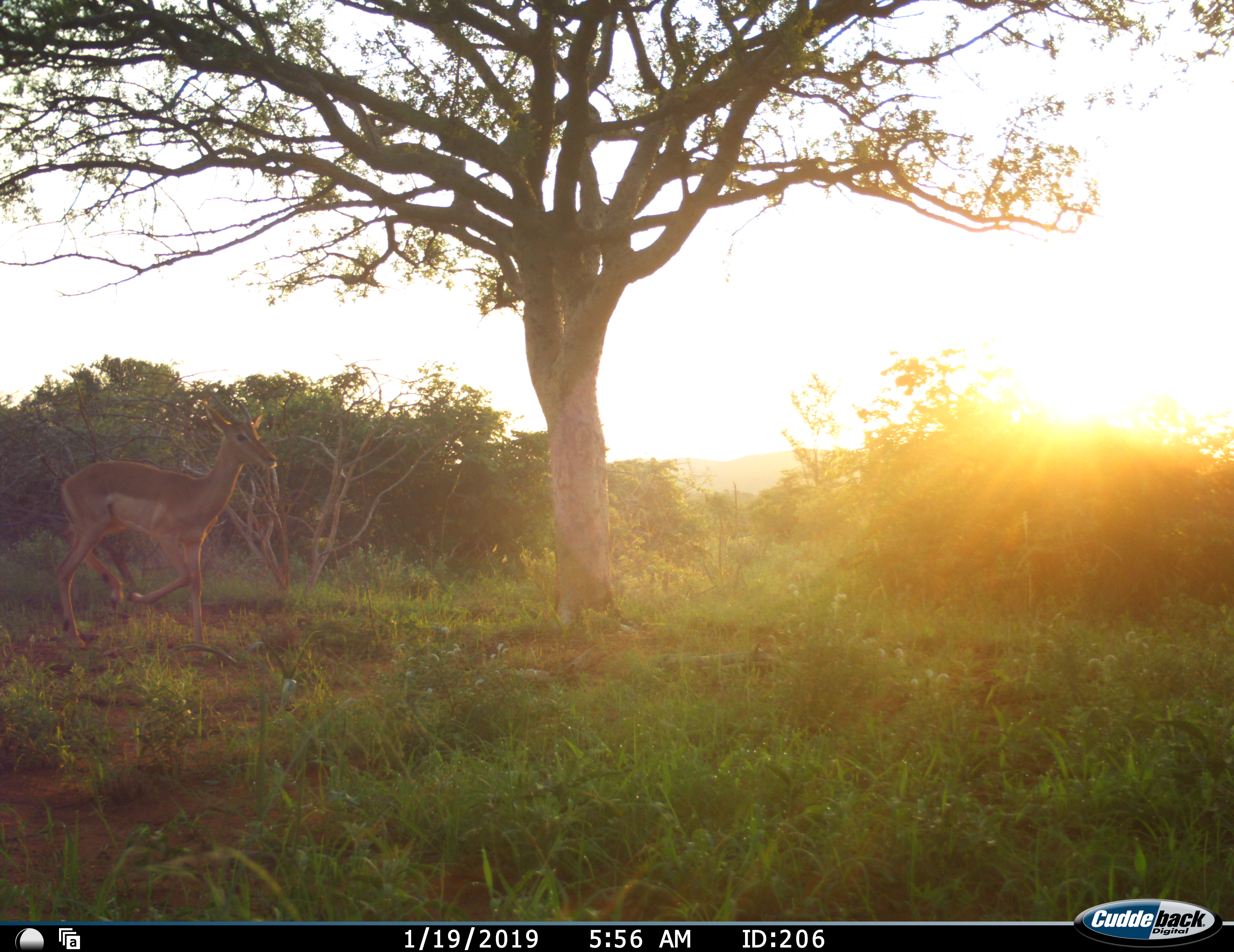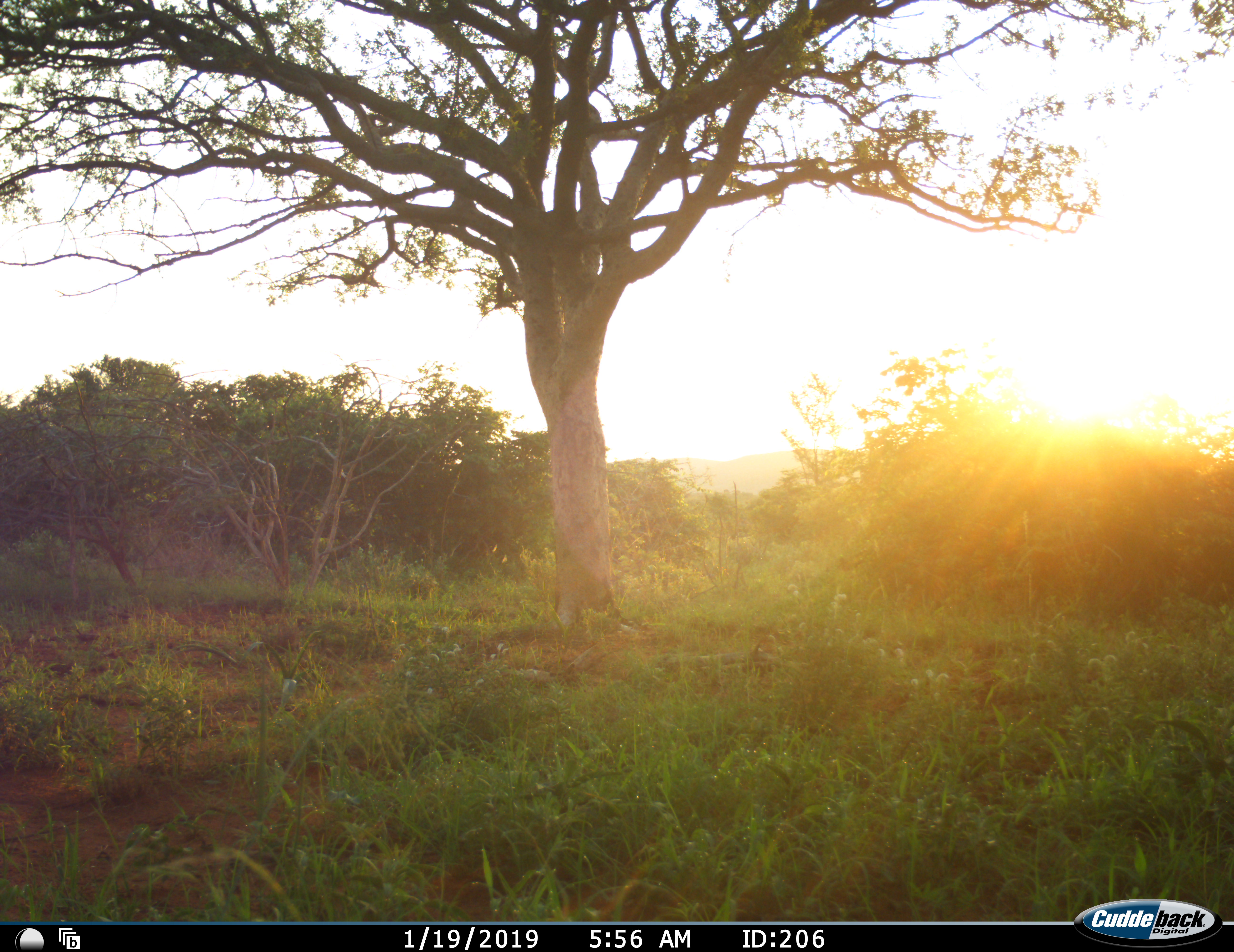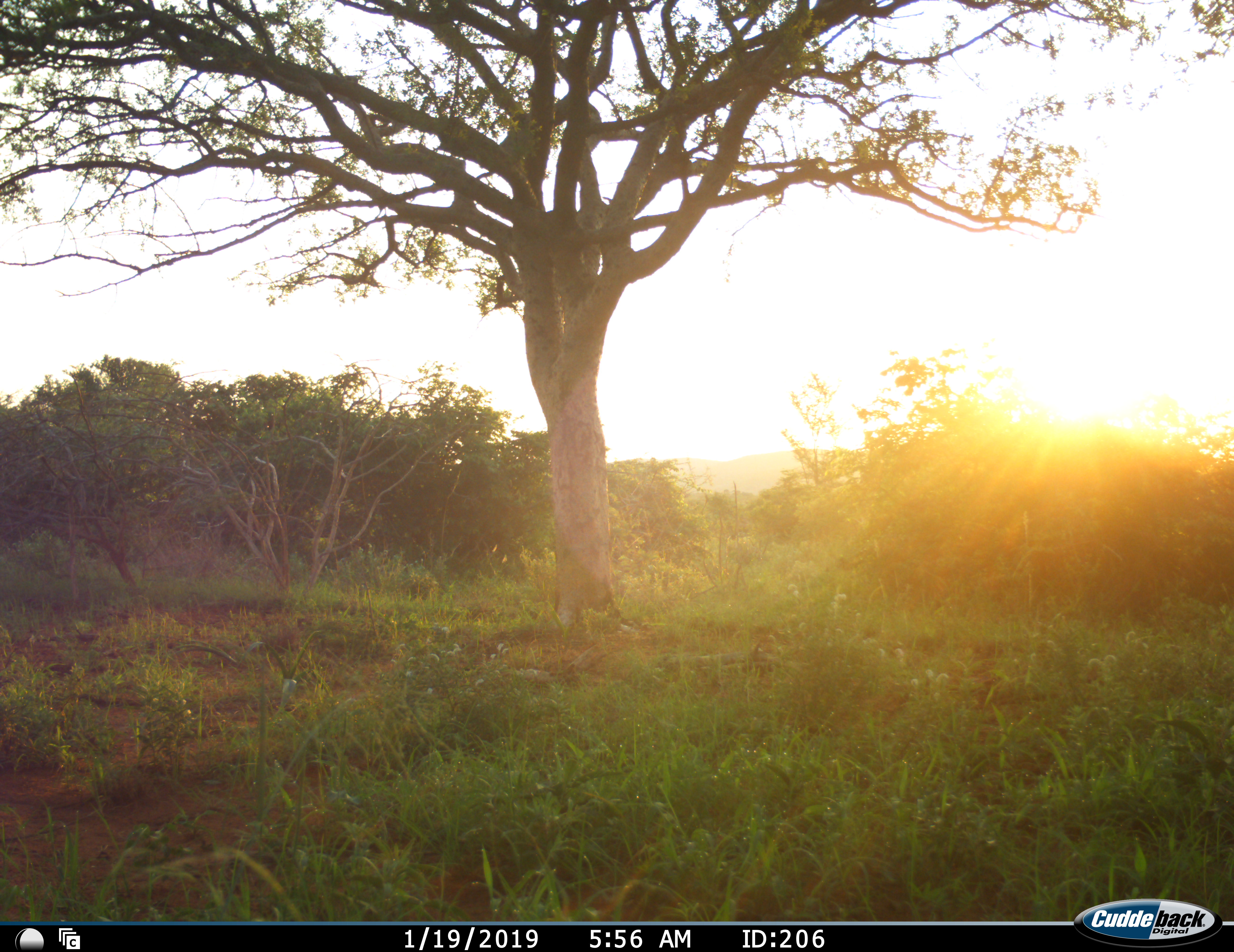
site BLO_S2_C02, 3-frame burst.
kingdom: Animalia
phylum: Chordata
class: Mammalia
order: Artiodactyla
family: Bovidae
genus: Aepyceros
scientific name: Aepyceros melampus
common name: impala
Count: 1.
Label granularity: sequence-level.